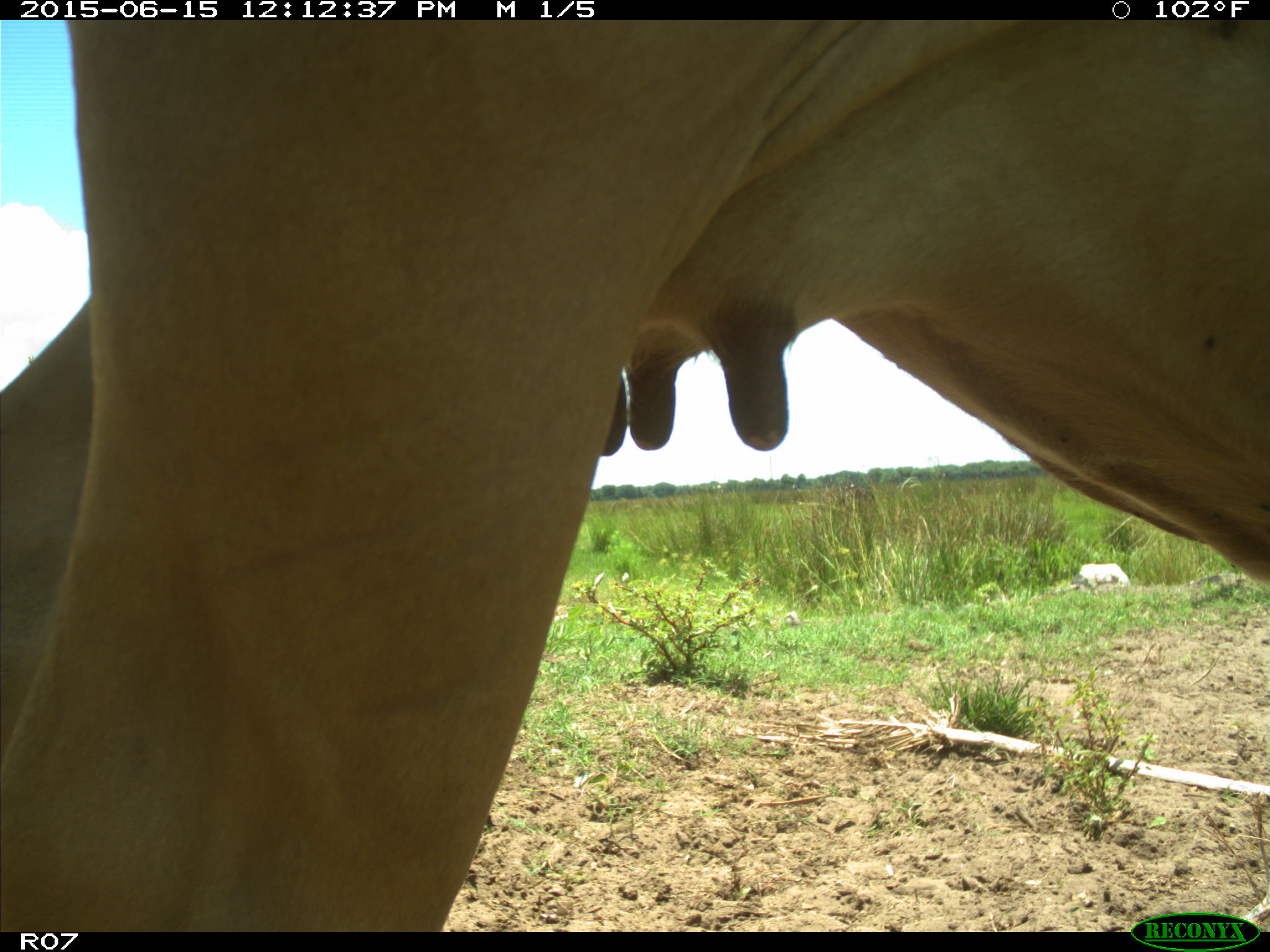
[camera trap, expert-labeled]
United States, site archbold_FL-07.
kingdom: Animalia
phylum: Chordata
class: Mammalia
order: Artiodactyla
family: Bovidae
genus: Bos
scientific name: Bos taurus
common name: domestic cow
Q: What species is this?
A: Bos taurus (domestic cow).